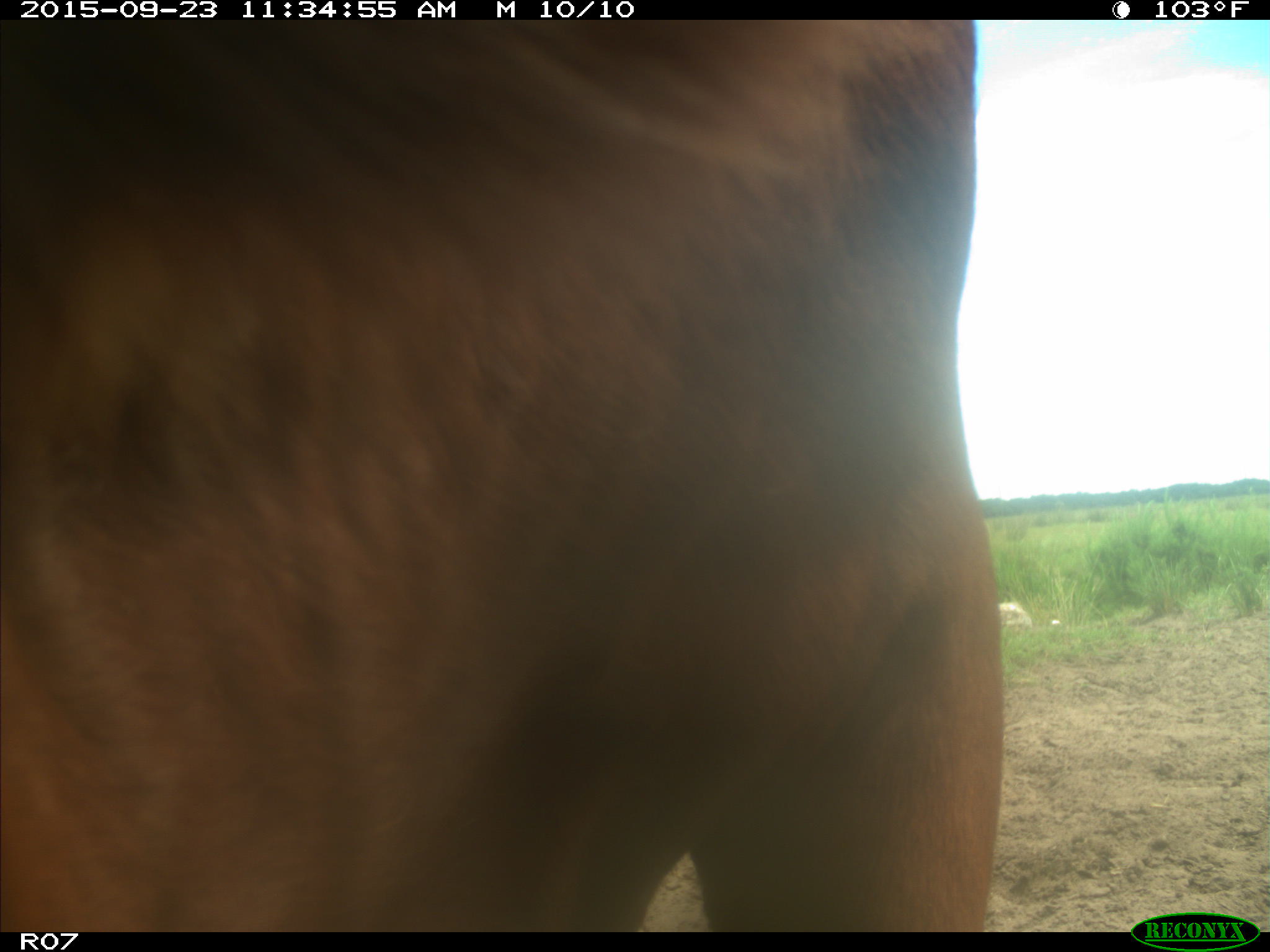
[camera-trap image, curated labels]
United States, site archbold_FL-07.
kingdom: Animalia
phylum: Chordata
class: Mammalia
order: Artiodactyla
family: Bovidae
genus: Bos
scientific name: Bos taurus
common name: domestic cow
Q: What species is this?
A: Bos taurus (domestic cow).